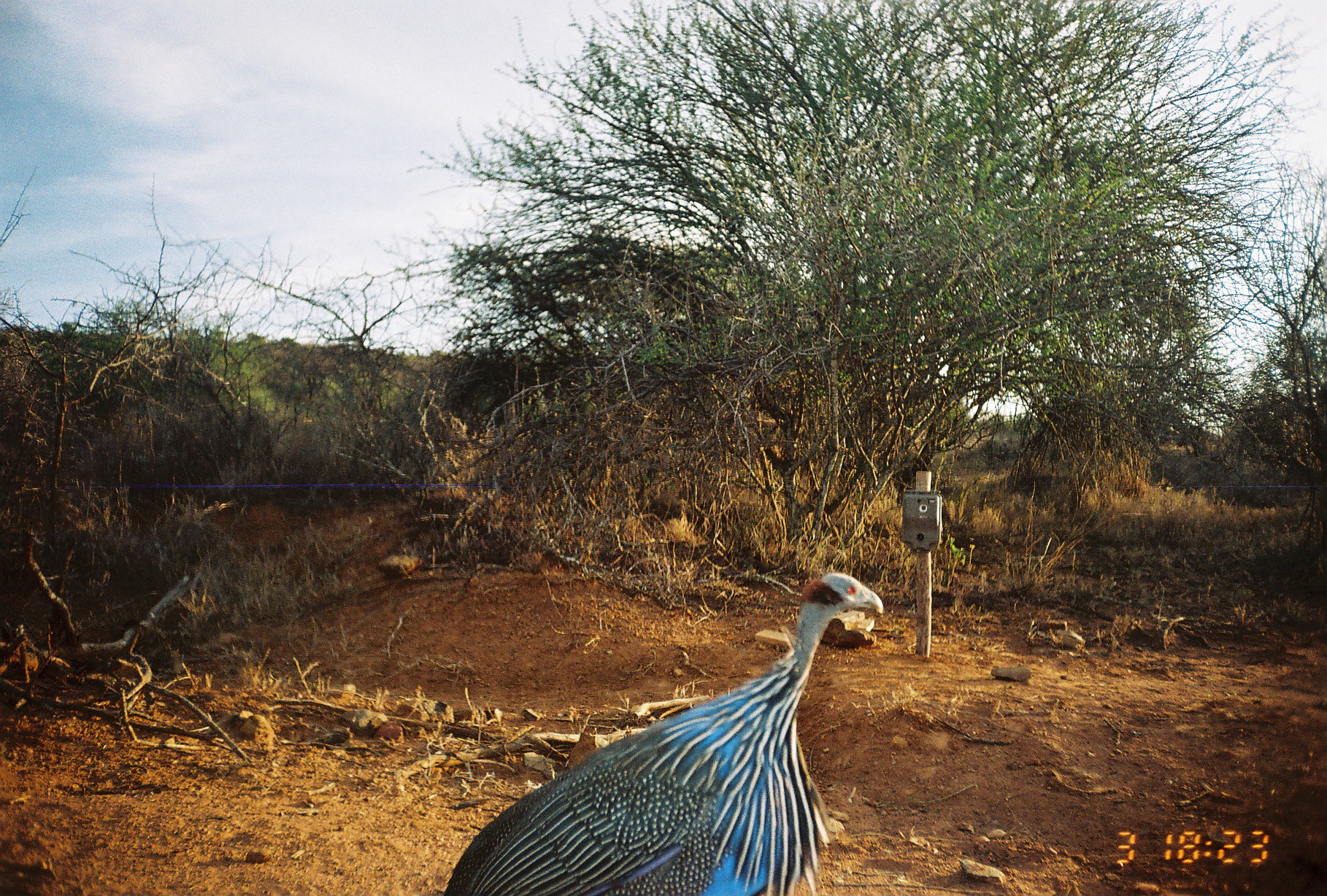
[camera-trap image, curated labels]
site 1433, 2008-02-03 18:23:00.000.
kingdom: Animalia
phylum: Chordata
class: Aves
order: Galliformes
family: Numididae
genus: Acryllium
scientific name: Acryllium vulturinum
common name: vulturine guineafowl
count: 1